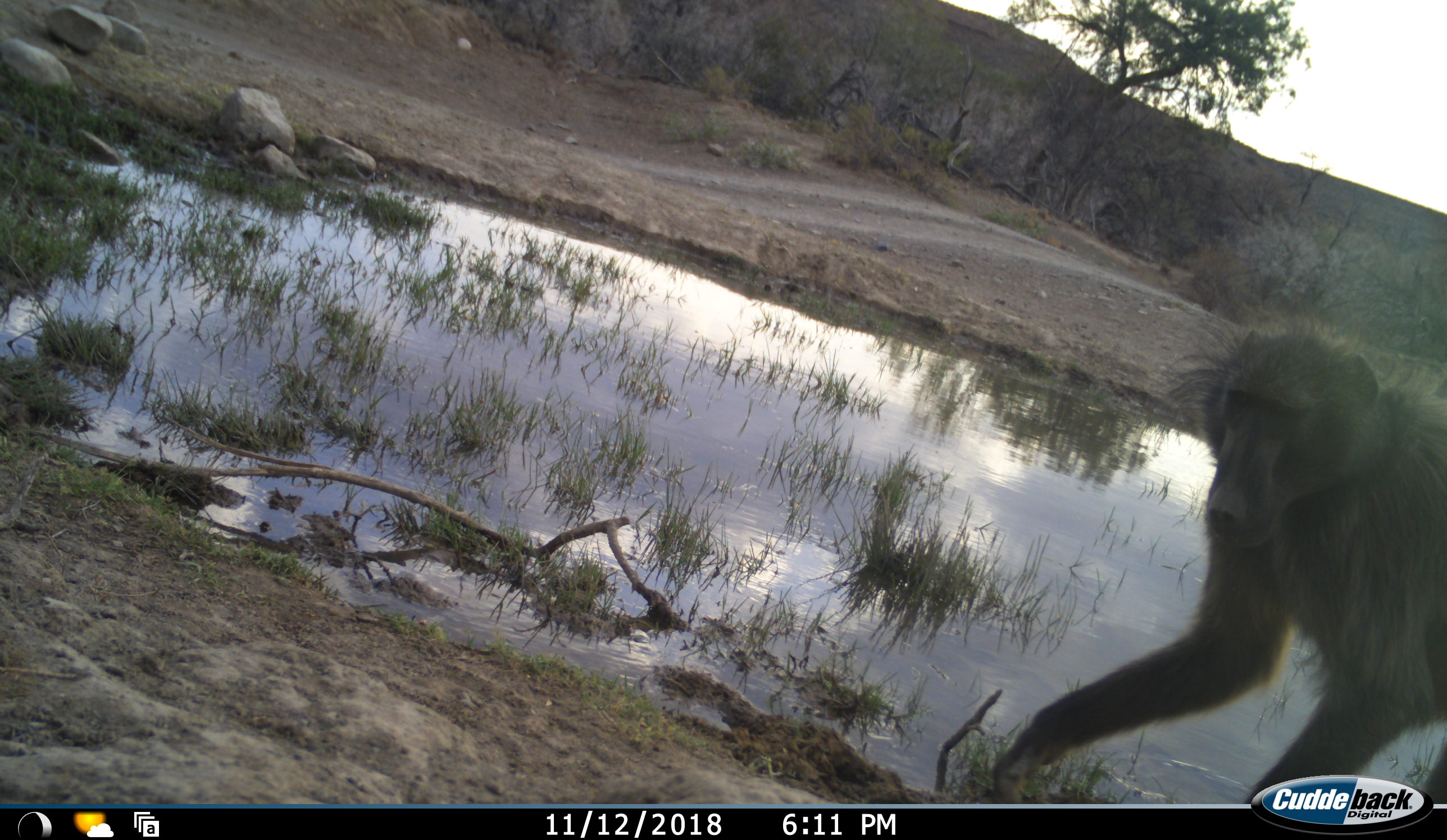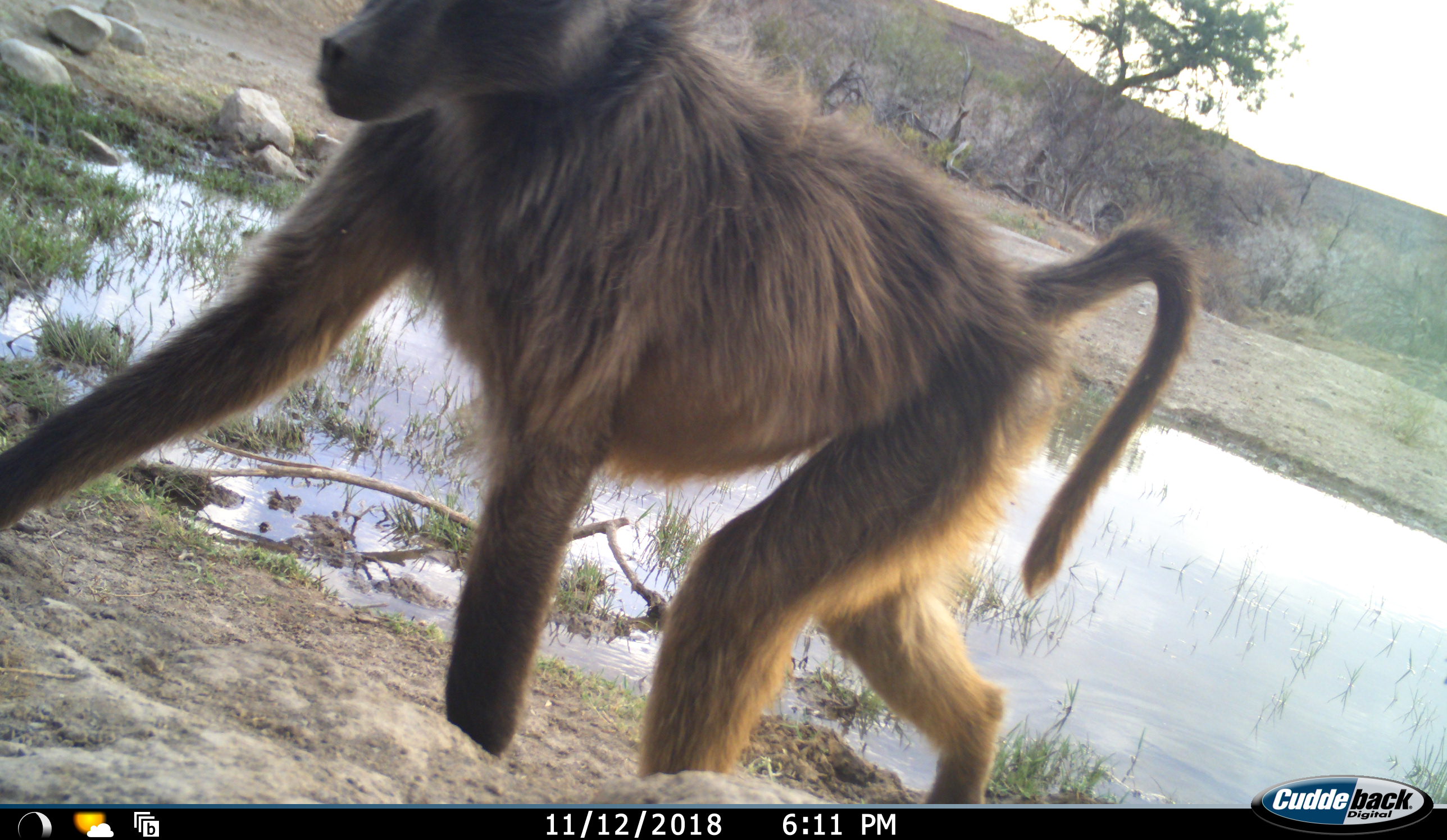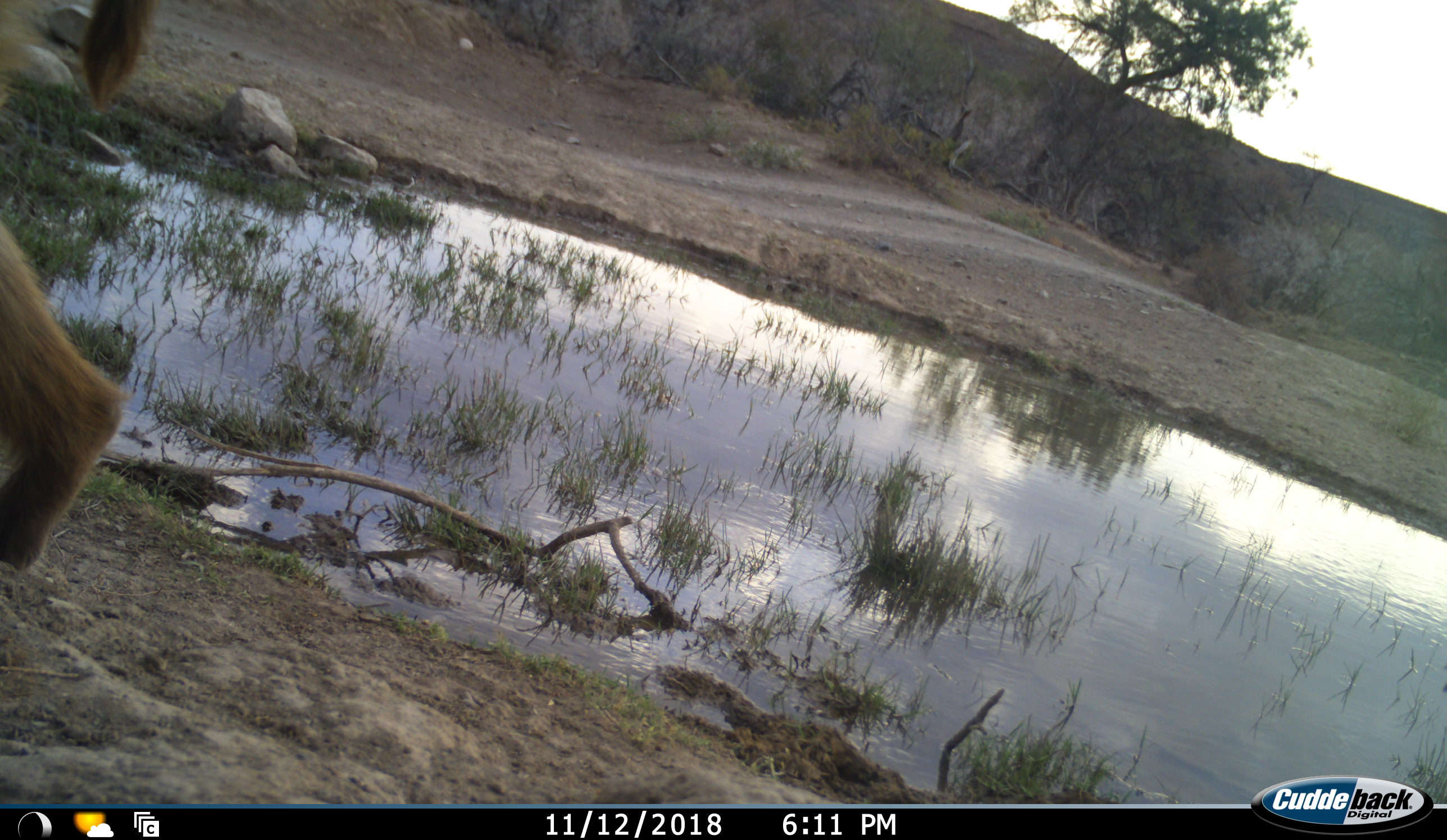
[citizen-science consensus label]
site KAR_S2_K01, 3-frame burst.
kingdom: Animalia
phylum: Chordata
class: Mammalia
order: Primates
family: Cercopithecidae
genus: Papio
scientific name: Papio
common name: baboon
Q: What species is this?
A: Baboon (Papio).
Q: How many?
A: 1.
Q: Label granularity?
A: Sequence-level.